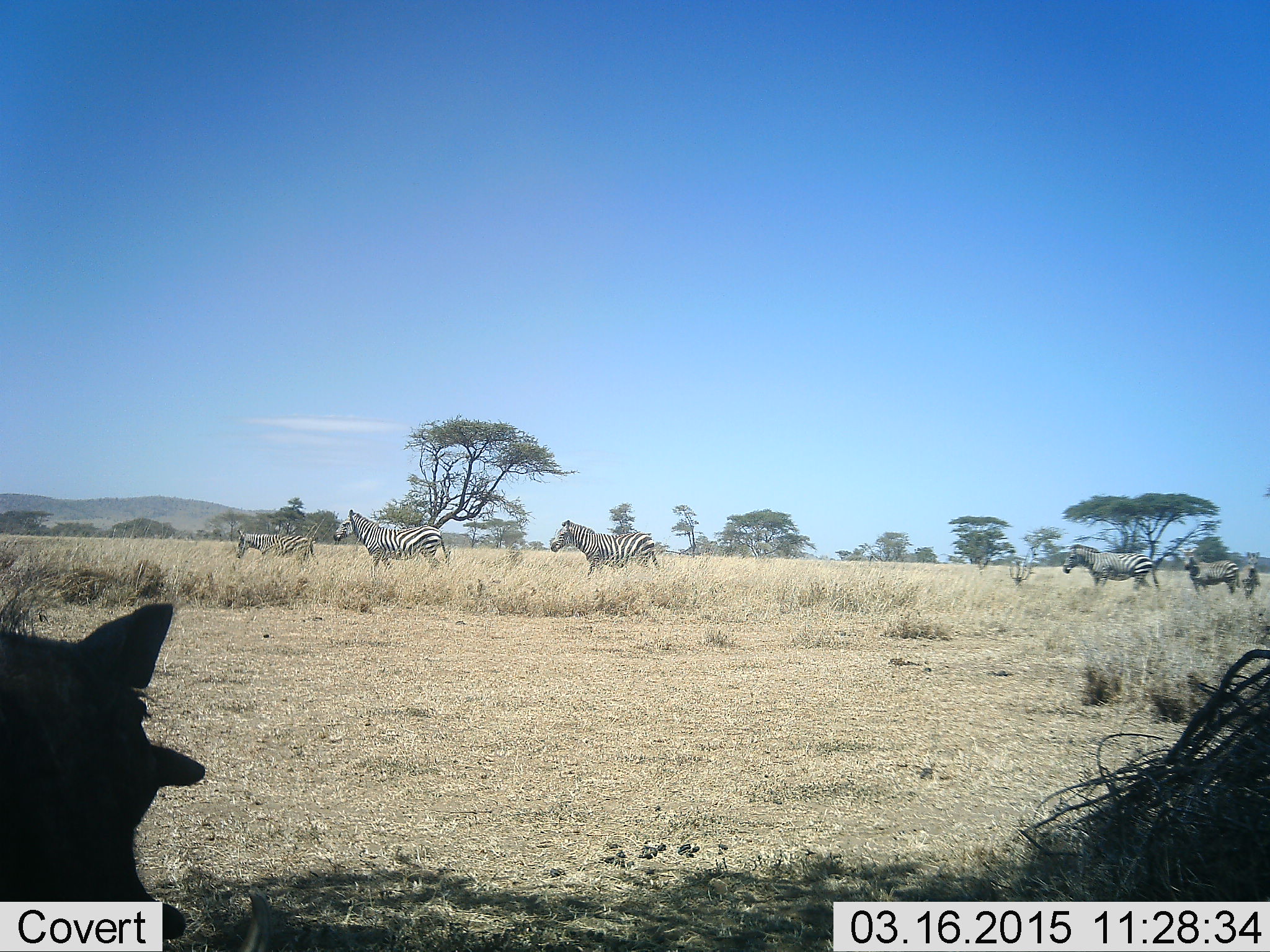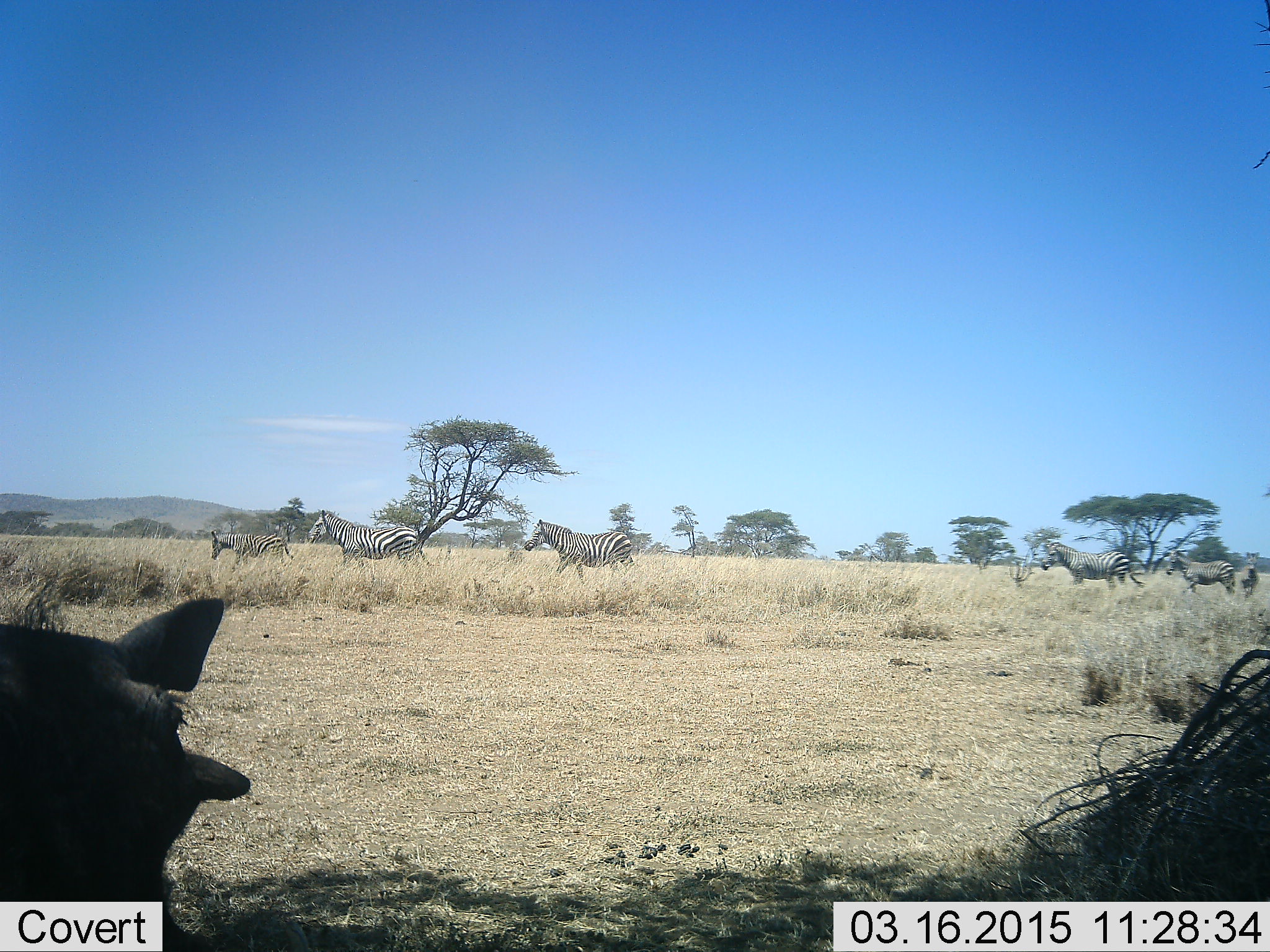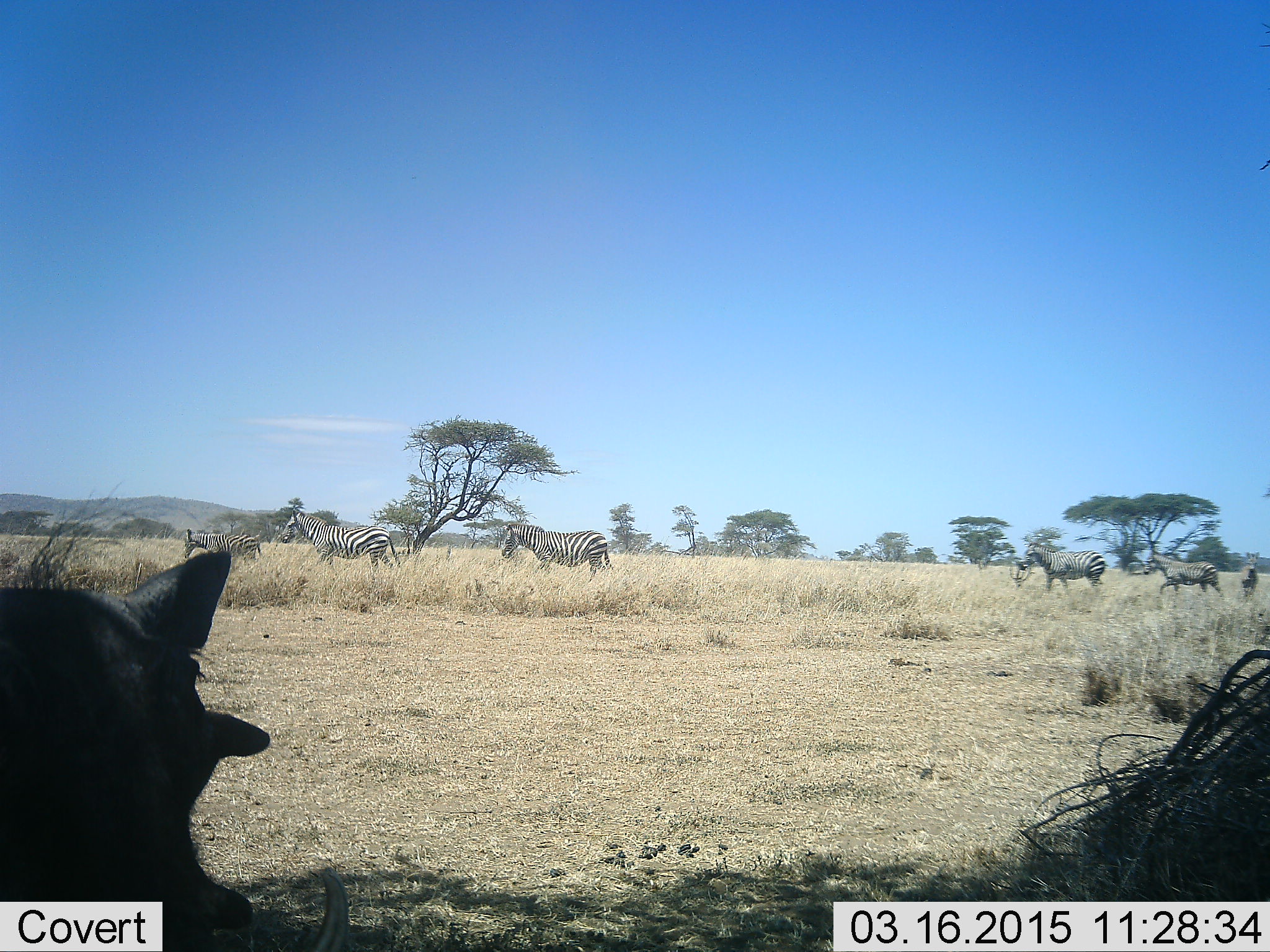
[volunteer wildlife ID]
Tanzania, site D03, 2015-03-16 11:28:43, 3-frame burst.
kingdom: Animalia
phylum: Chordata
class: Mammalia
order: Artiodactyla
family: Suidae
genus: Phacochoerus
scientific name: Phacochoerus africanus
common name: warthog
Warthog (Phacochoerus africanus), count 1. Behavior (volunteer vote fractions): standing 92%, resting 0%, moving 8%, interacting 0%. Young present (vote fraction): 0%. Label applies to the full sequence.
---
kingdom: Animalia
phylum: Chordata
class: Mammalia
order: Perissodactyla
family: Equidae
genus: Equus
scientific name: Equus quagga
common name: plains zebra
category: zebra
Zebra (plains zebra) (Equus quagga), count 6. Behavior (volunteer vote fractions): standing 20%, resting 0%, moving 100%, interacting 0%. Young present (vote fraction): 30%. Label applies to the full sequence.